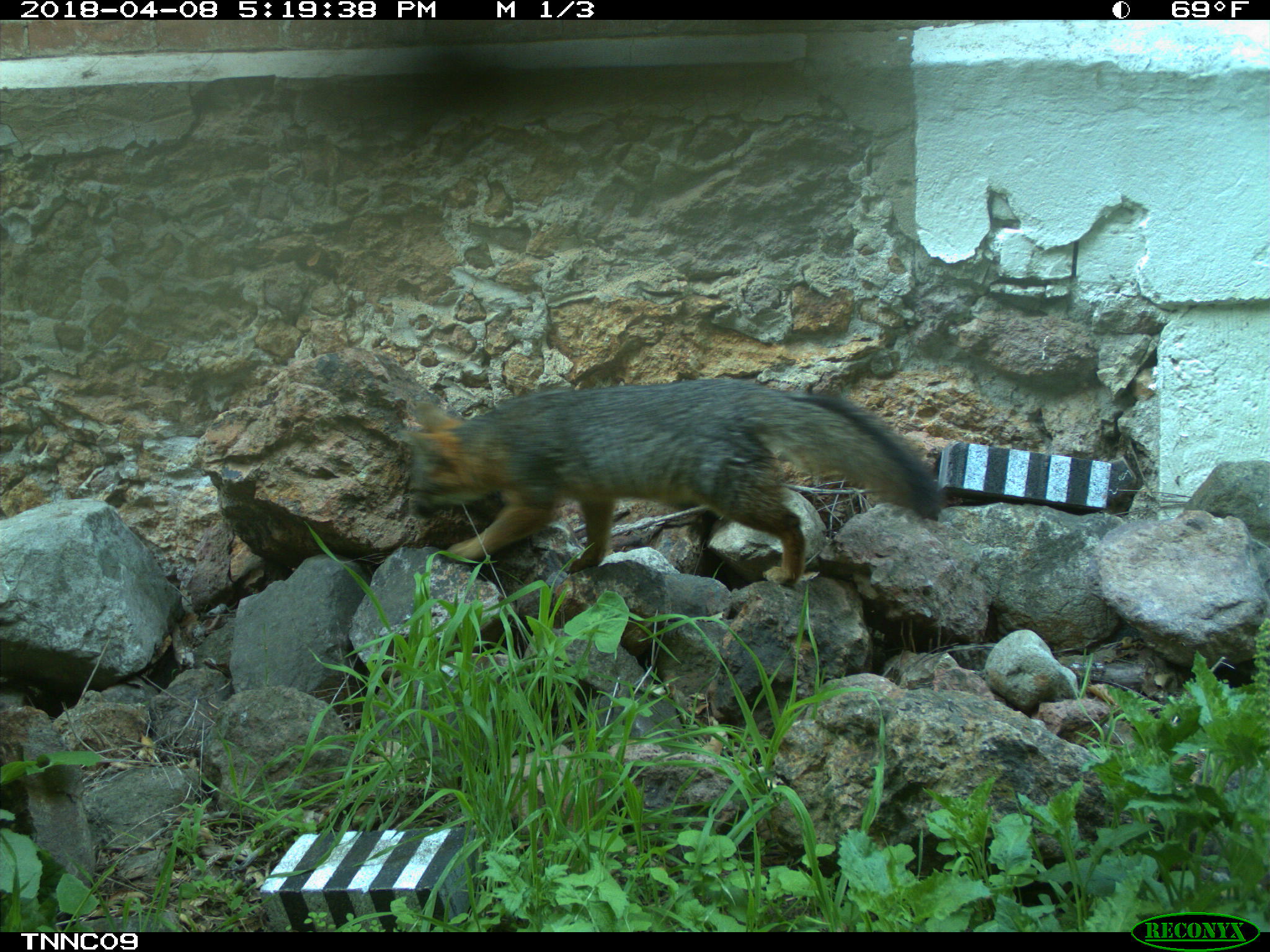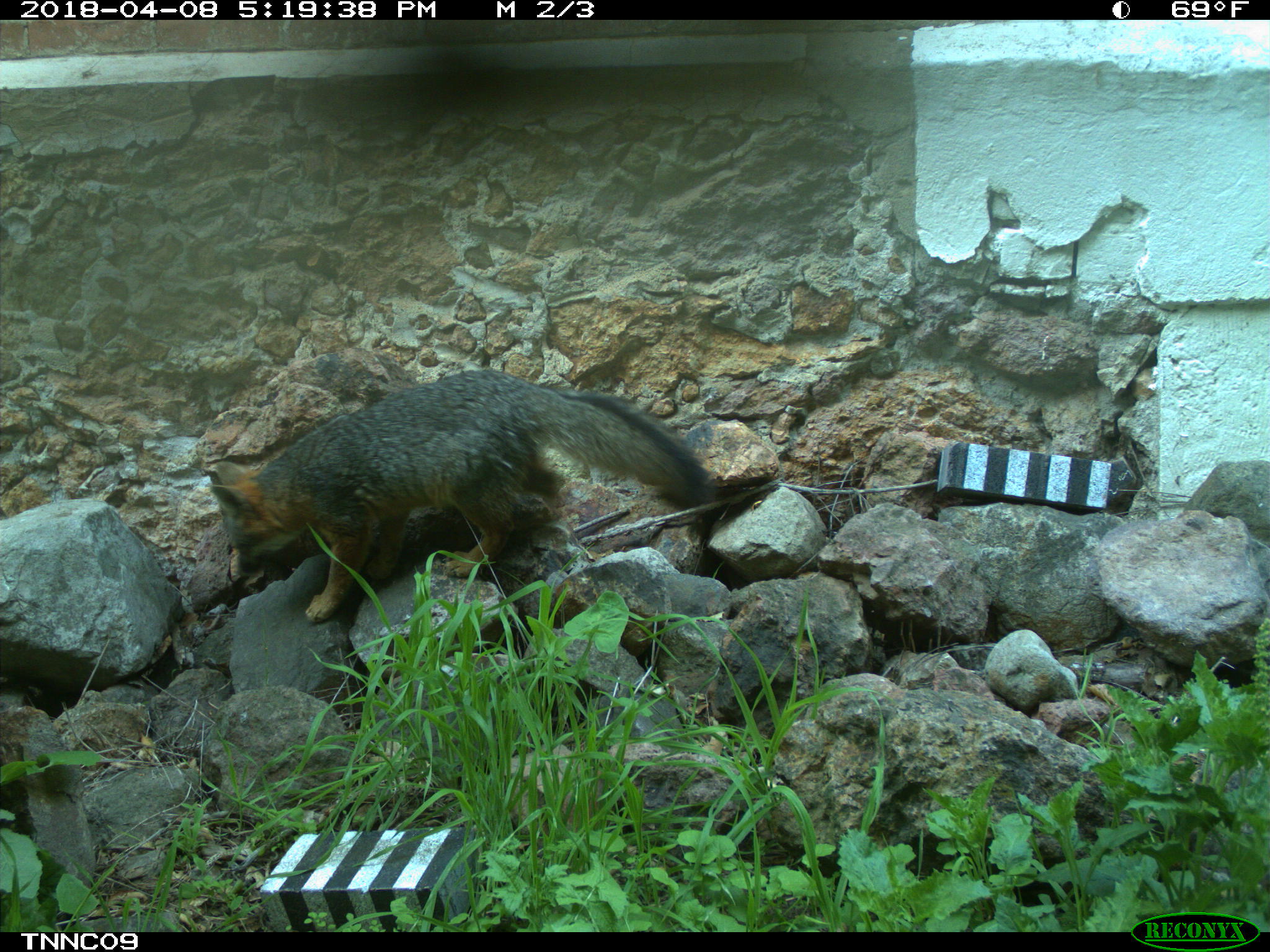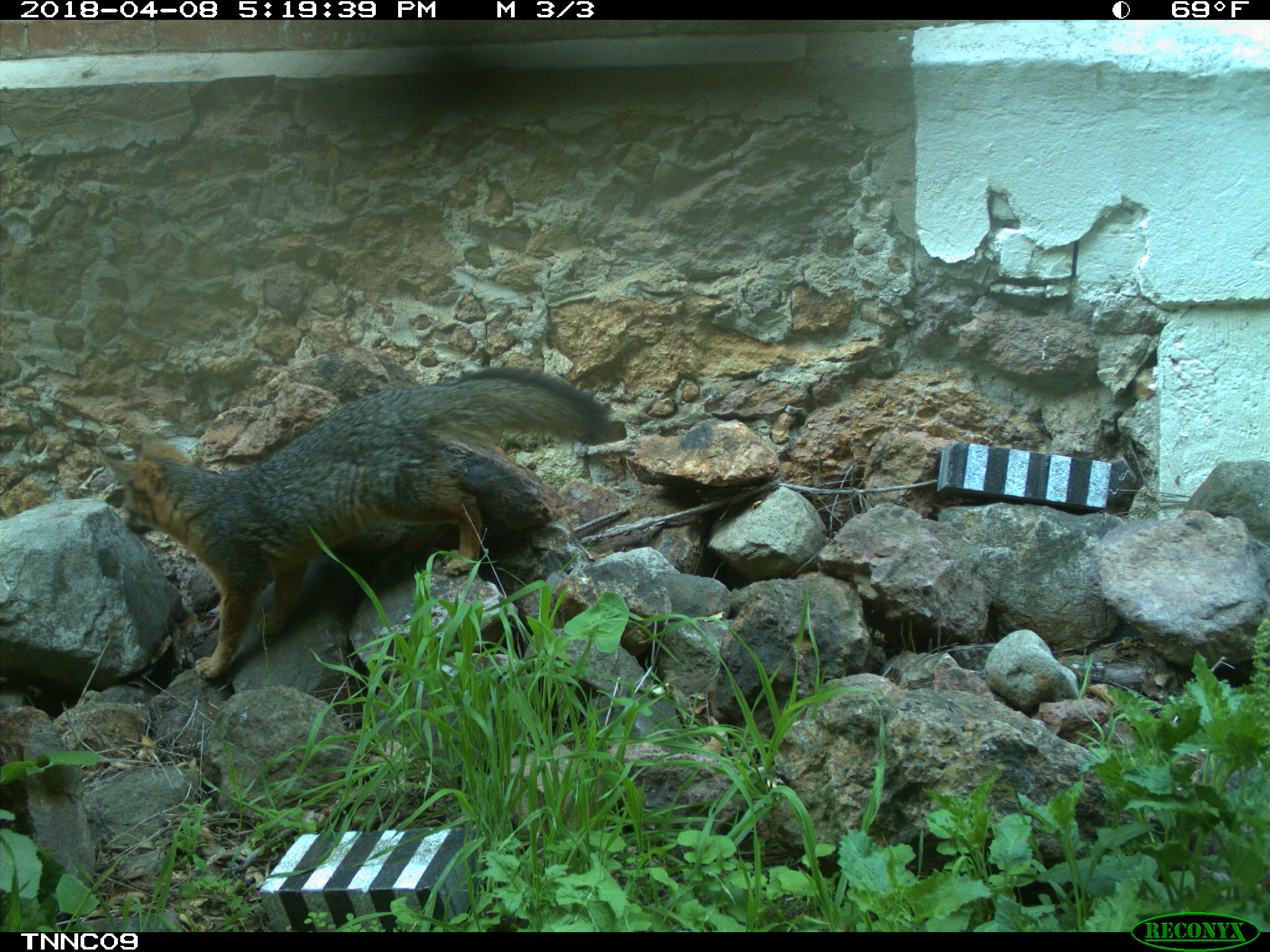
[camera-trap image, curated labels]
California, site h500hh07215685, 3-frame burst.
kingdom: Animalia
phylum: Chordata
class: Mammalia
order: Carnivora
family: Canidae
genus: Urocyon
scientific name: Urocyon littoralis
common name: island fox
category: fox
Fox (island fox) (Urocyon littoralis).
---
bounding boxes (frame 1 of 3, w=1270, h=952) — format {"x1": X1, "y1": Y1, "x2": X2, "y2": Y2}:
fox: {"x1": 388, "y1": 377, "x2": 941, "y2": 584}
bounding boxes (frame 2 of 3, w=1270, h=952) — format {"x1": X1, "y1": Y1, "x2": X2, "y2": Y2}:
fox: {"x1": 207, "y1": 370, "x2": 714, "y2": 623}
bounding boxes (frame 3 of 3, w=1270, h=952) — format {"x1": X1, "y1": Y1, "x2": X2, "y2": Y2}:
fox: {"x1": 95, "y1": 366, "x2": 611, "y2": 678}